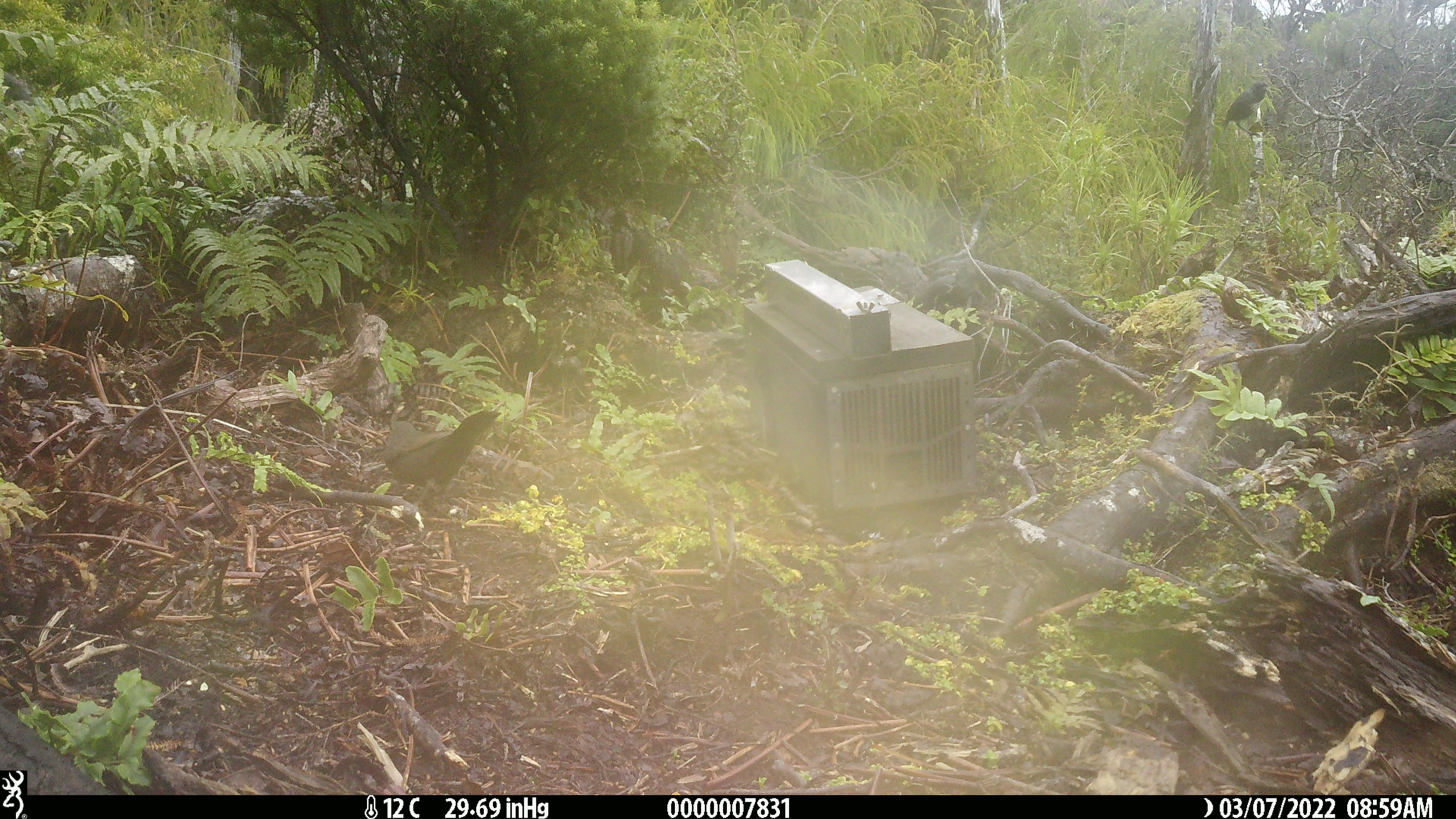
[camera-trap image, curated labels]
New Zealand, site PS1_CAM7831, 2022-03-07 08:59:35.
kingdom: Animalia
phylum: Chordata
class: Aves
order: Passeriformes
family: Petroicidae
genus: Petroica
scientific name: Petroica australis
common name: new zealand robin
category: robin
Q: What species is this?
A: Robin (new zealand robin) (Petroica australis).